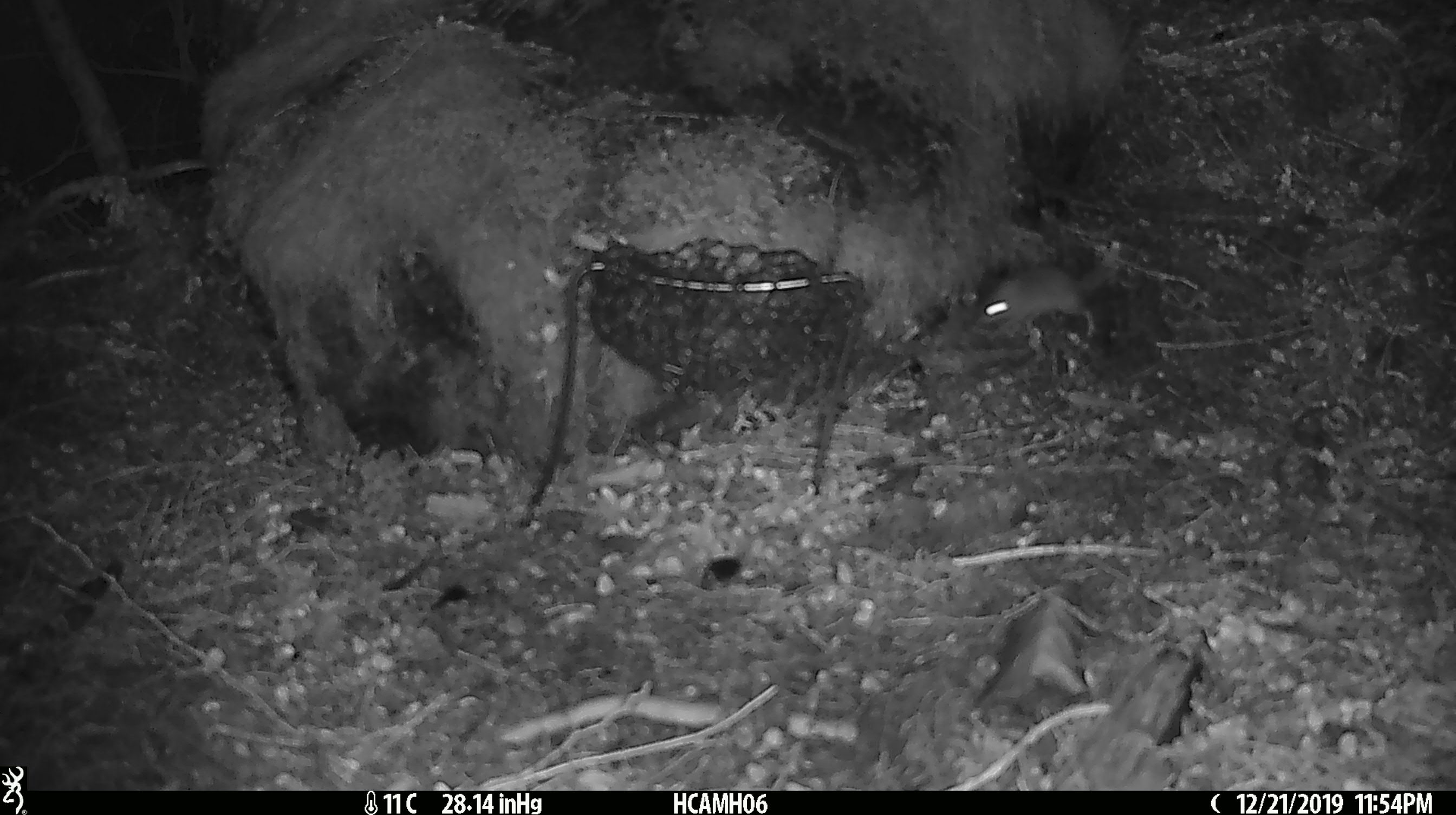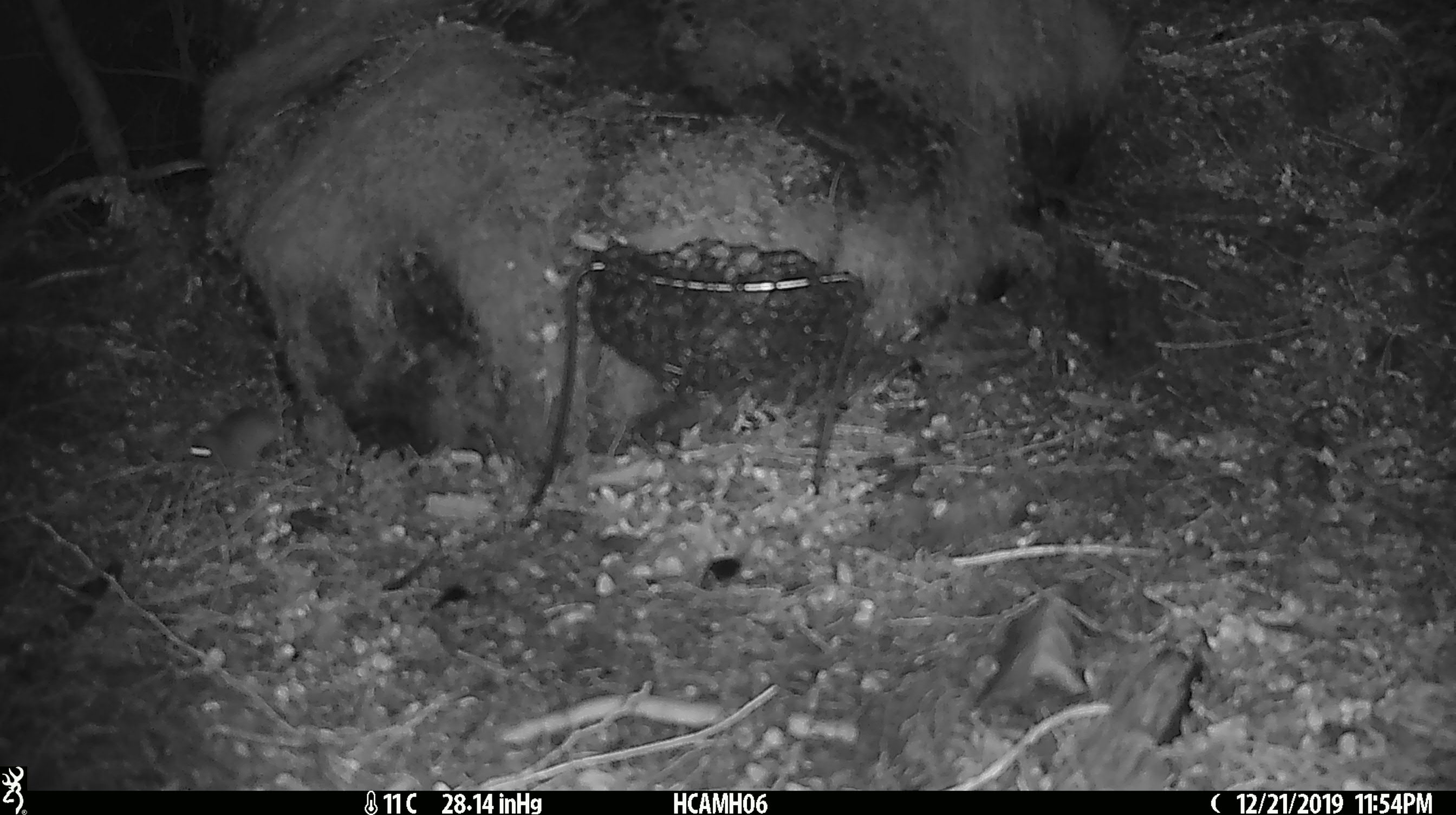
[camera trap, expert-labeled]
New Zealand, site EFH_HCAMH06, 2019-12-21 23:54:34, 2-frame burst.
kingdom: Animalia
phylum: Chordata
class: Mammalia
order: Rodentia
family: Muridae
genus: Mus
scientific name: Mus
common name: mouse